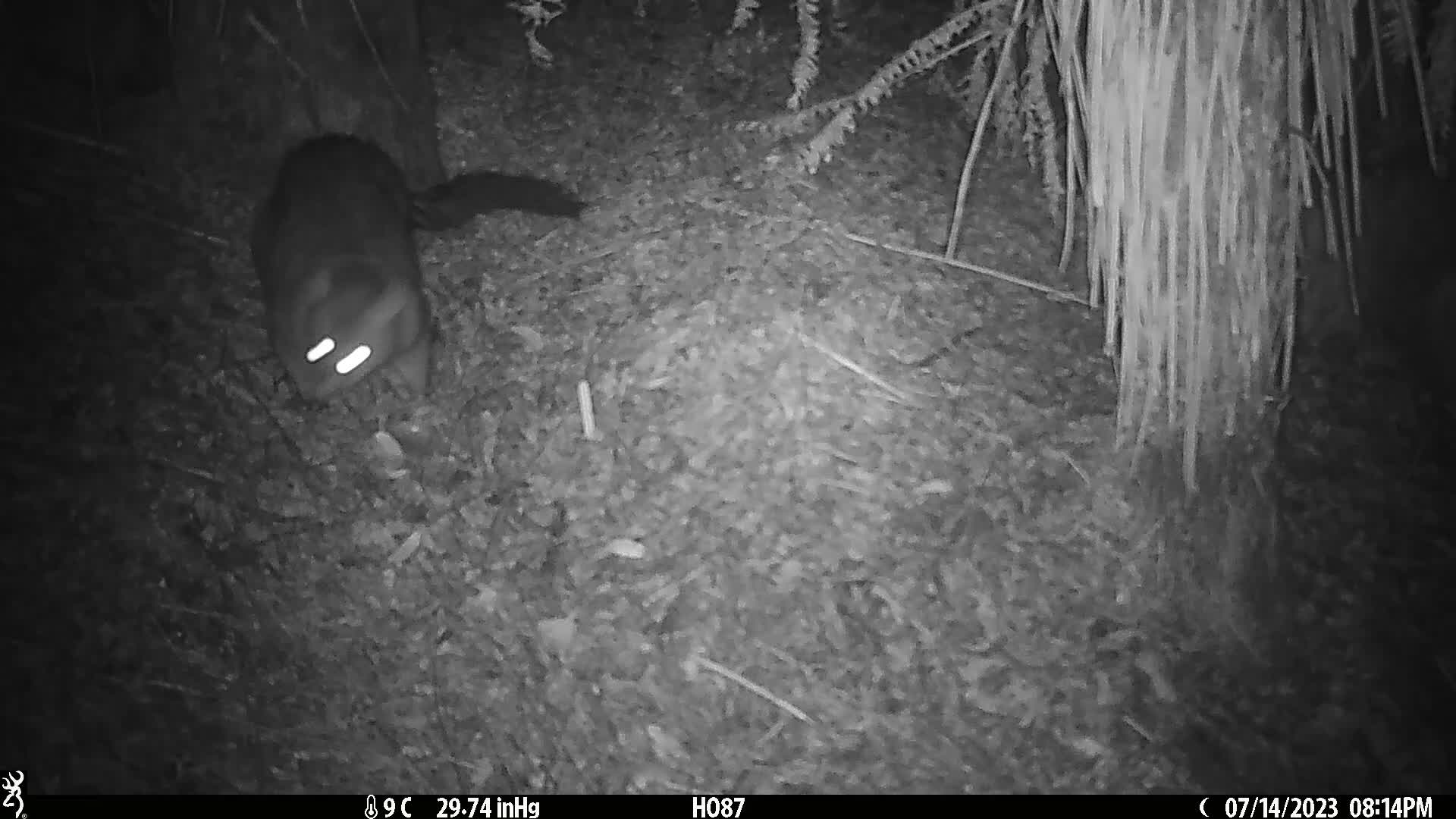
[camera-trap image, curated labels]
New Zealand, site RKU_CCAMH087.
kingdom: Animalia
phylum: Chordata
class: Mammalia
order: Diprotodontia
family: Phalangeridae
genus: Trichosurus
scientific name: Trichosurus vulpecula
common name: common brushtail possum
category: possum